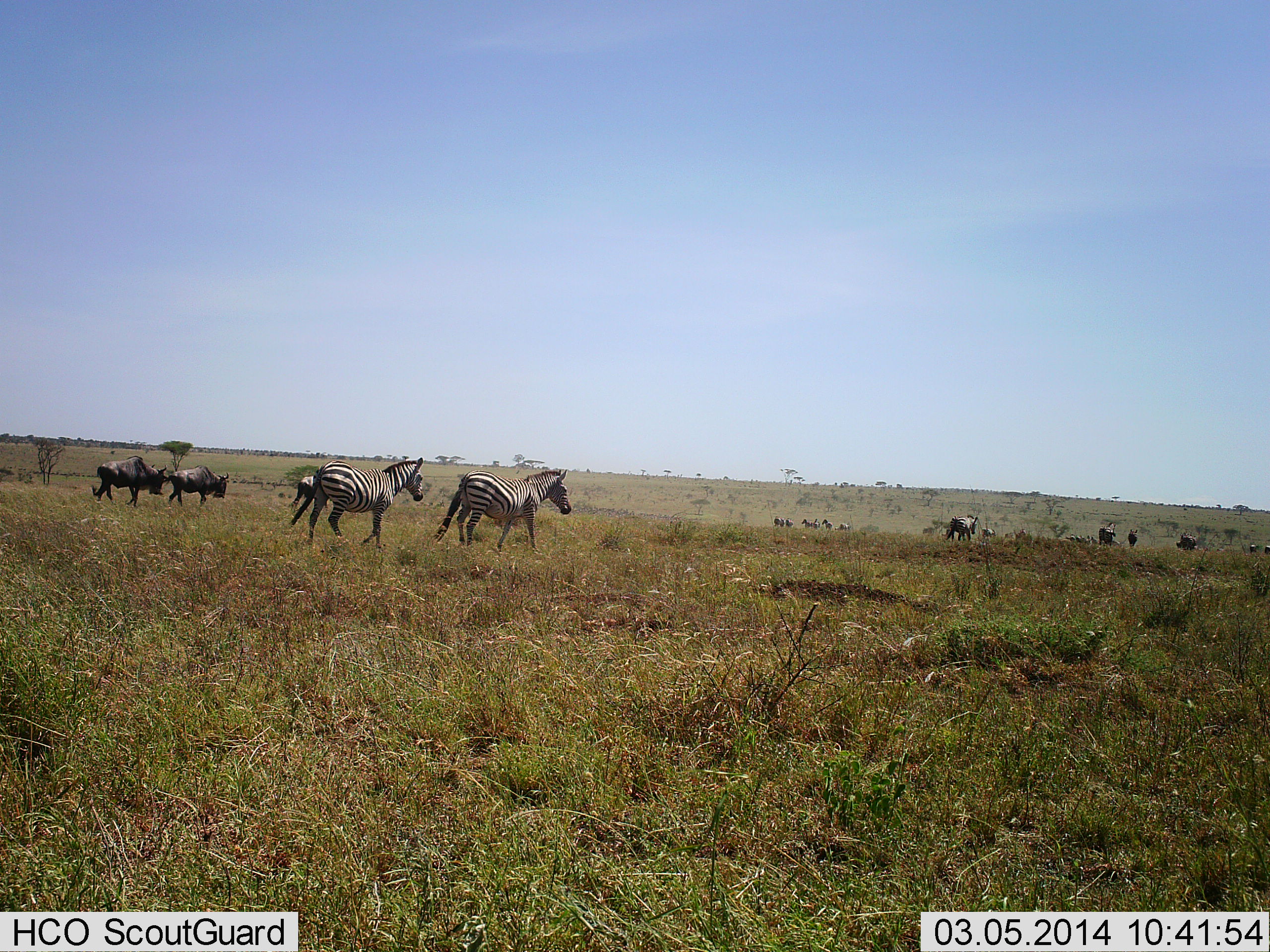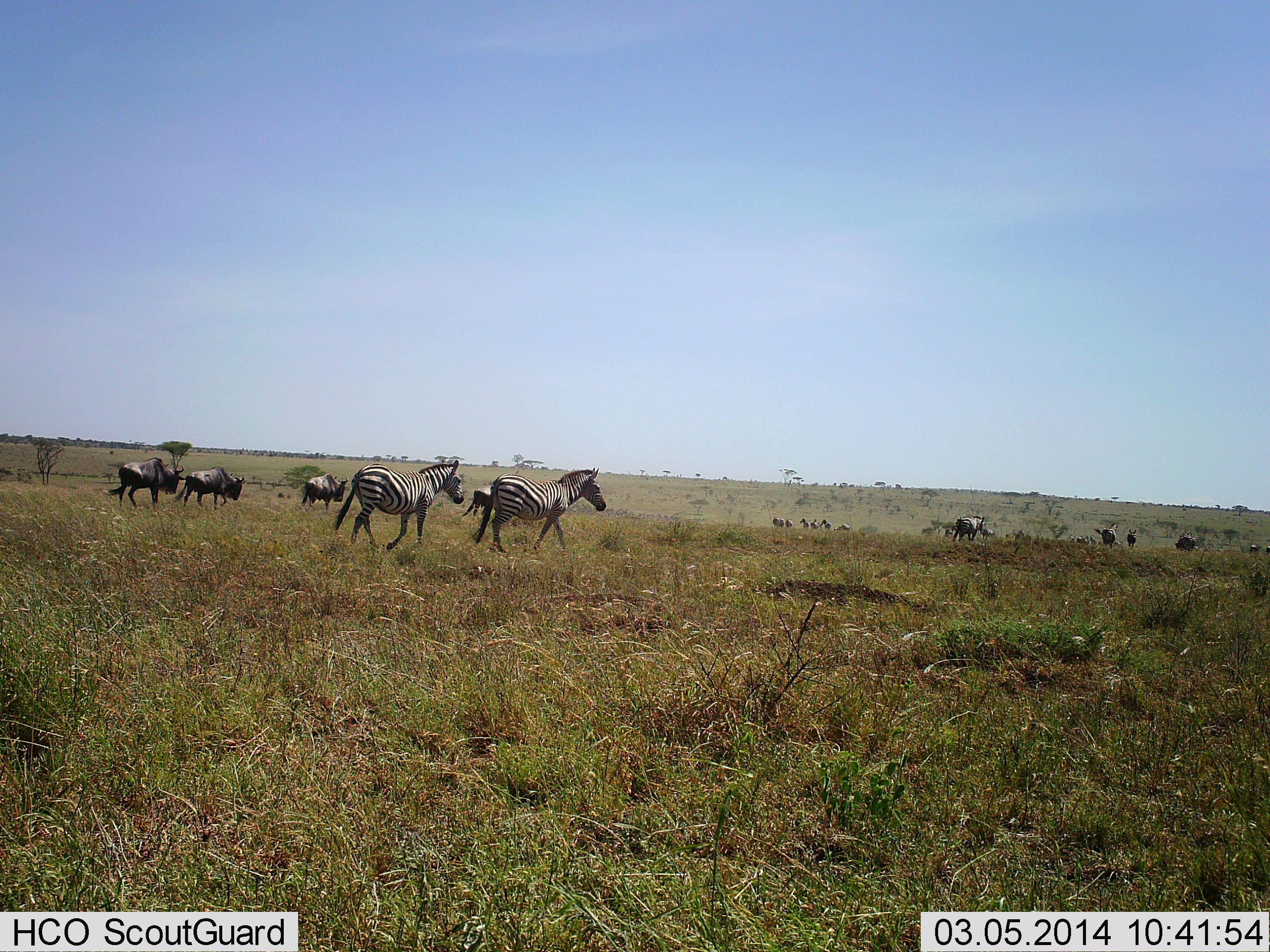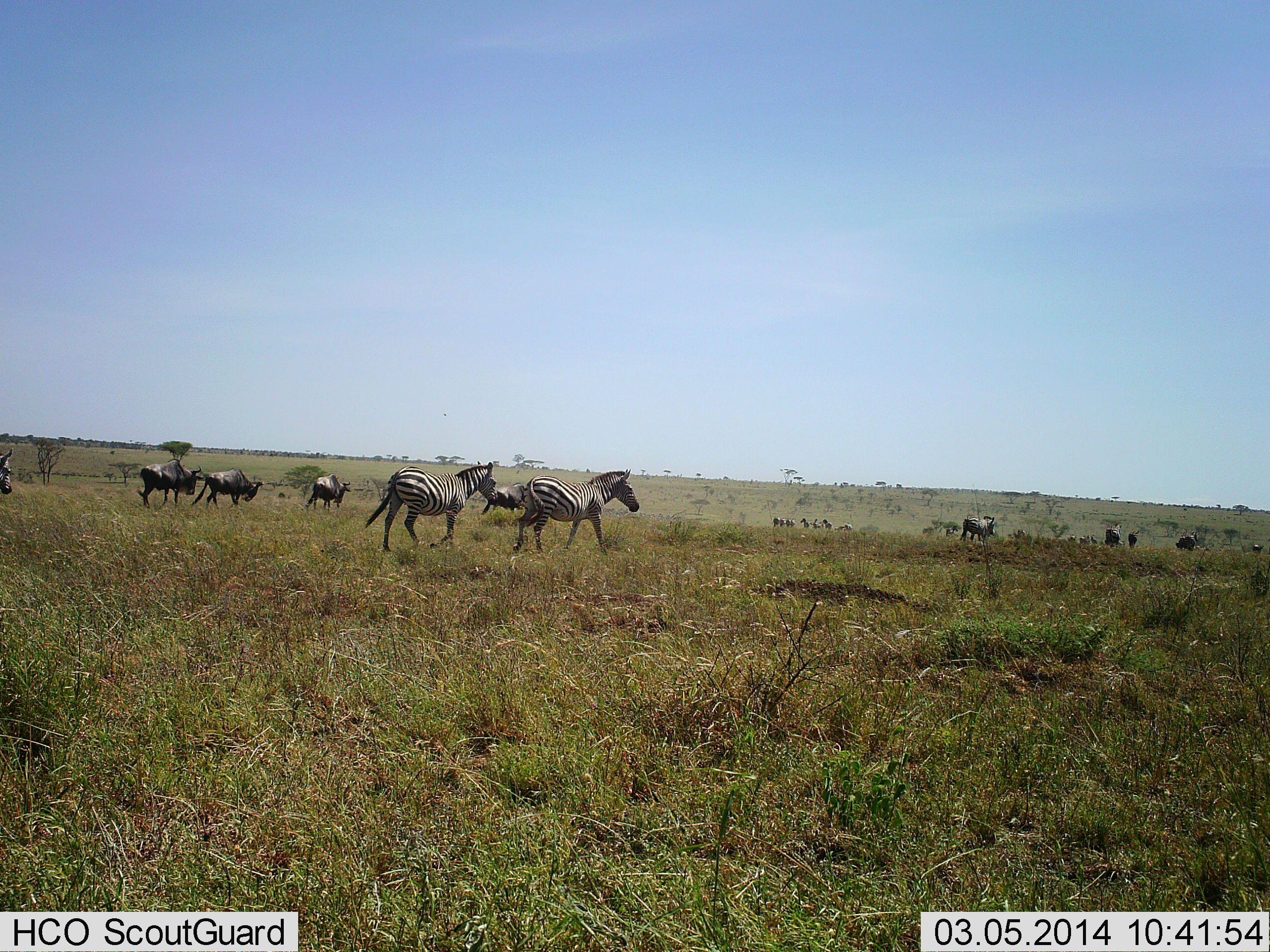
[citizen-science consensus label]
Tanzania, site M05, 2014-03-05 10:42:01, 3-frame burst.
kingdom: Animalia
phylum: Chordata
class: Mammalia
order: Artiodactyla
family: Bovidae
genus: Connochaetes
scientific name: Connochaetes taurinus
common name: blue wildebeest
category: wildebeest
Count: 11-50.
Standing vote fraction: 0%.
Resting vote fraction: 0%.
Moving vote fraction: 100%.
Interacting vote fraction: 0%.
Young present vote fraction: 0%.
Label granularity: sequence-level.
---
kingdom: Animalia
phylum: Chordata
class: Mammalia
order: Perissodactyla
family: Equidae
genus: Equus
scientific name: Equus quagga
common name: plains zebra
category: zebra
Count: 2.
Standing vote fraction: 0%.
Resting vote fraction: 0%.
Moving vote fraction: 100%.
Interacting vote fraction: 0%.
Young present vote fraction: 0%.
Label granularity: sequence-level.